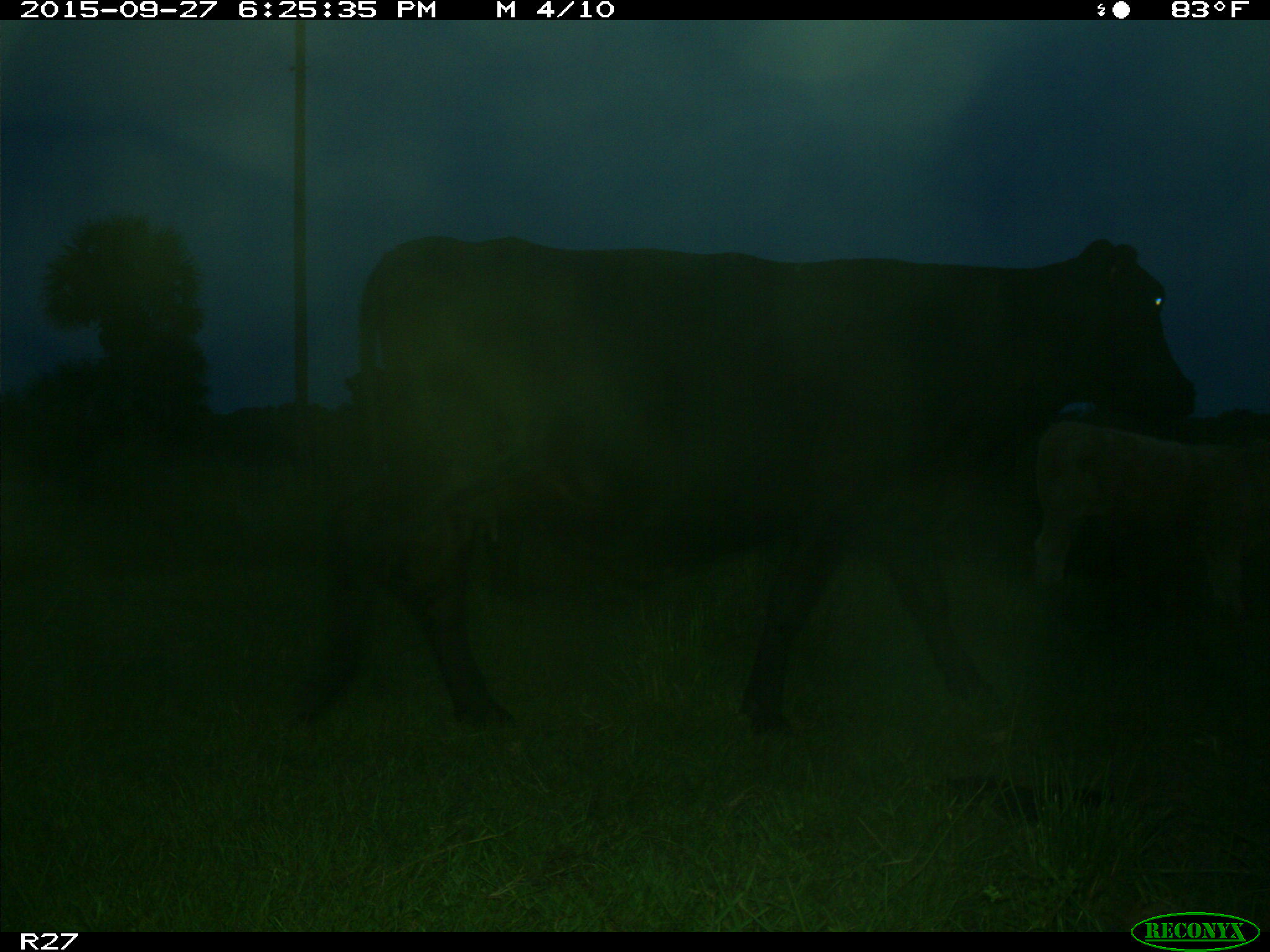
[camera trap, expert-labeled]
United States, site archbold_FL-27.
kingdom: Animalia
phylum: Chordata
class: Mammalia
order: Artiodactyla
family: Bovidae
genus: Bos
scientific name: Bos taurus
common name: domestic cow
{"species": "Bos taurus (domestic cow)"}